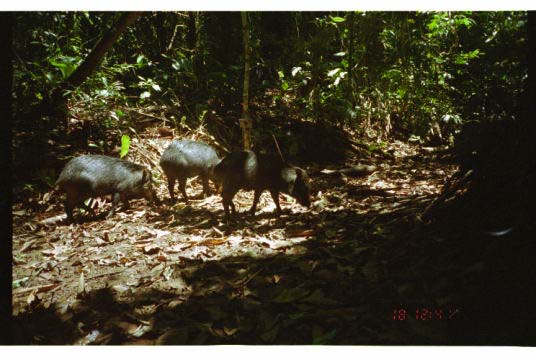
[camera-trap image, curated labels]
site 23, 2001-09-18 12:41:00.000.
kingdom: Animalia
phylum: Chordata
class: Mammalia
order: Artiodactyla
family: Tayassuidae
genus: Tayassu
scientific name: Tayassu pecari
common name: white-lipped peccary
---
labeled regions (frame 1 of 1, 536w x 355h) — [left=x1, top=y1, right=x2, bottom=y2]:
tayassu pecari: [left=52, top=153, right=155, bottom=226]; [left=211, top=148, right=313, bottom=218]; [left=158, top=138, right=225, bottom=204]